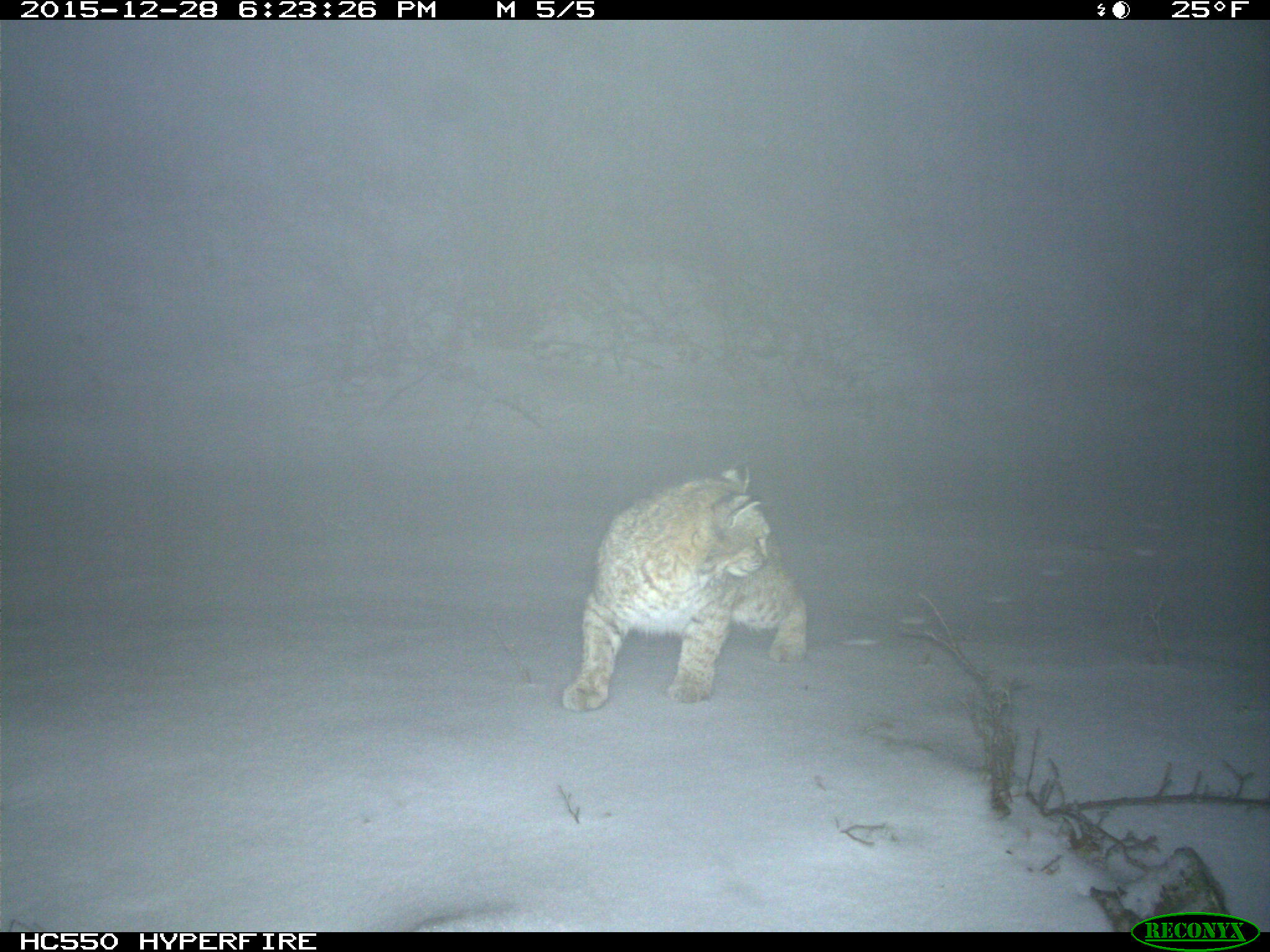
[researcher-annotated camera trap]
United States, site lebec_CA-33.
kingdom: Animalia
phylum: Chordata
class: Mammalia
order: Carnivora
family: Felidae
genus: Lynx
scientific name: Lynx rufus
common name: bobcat